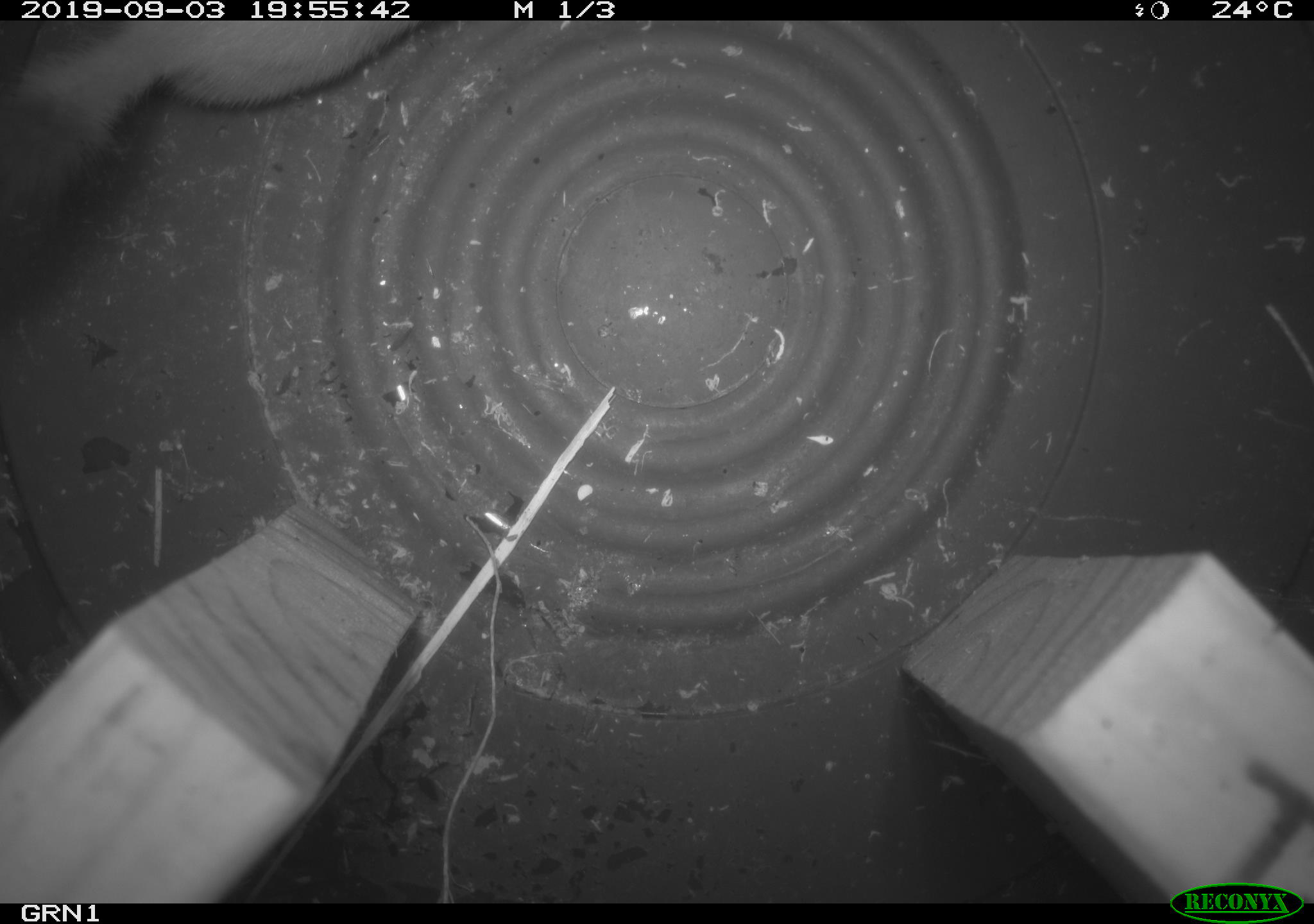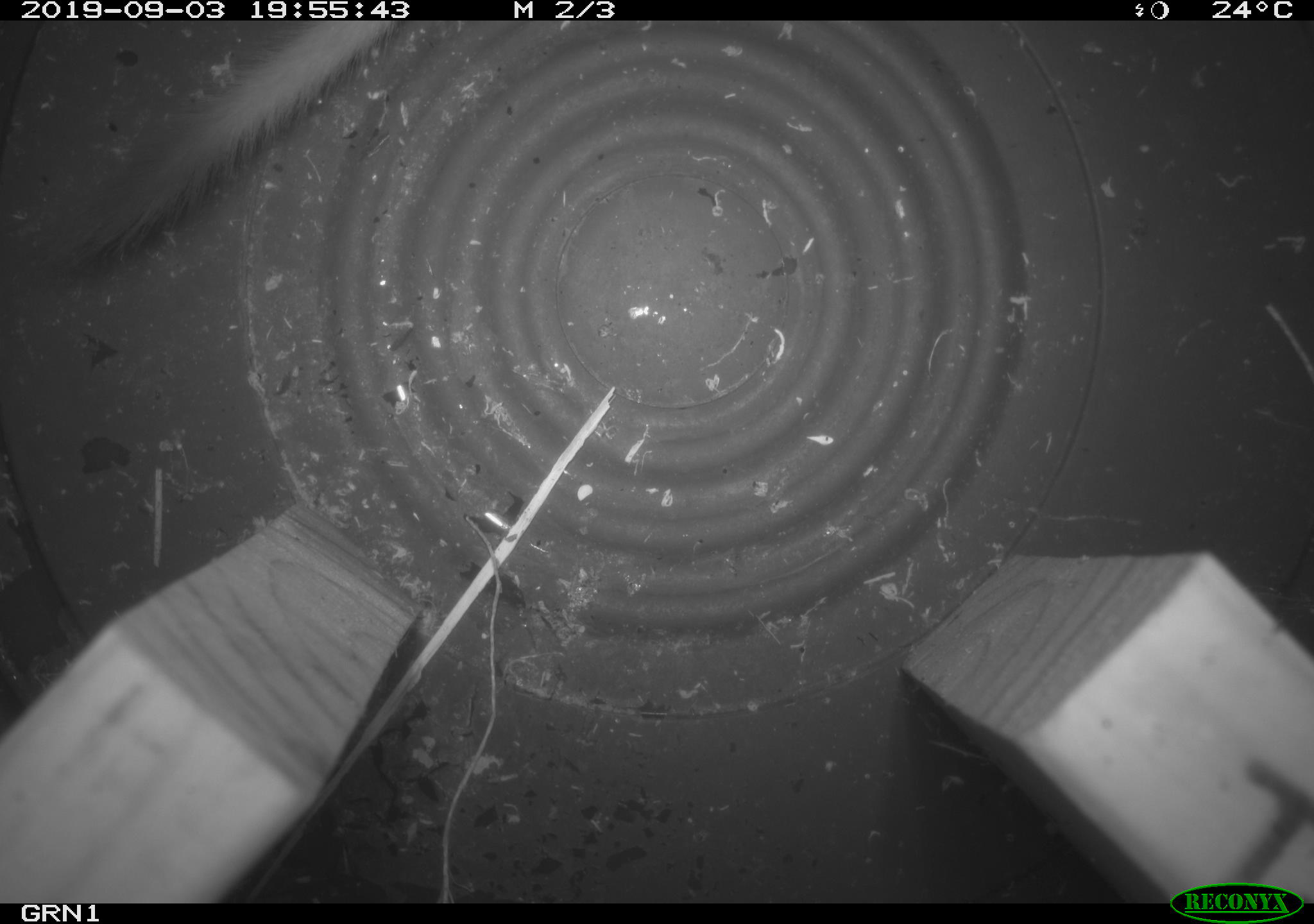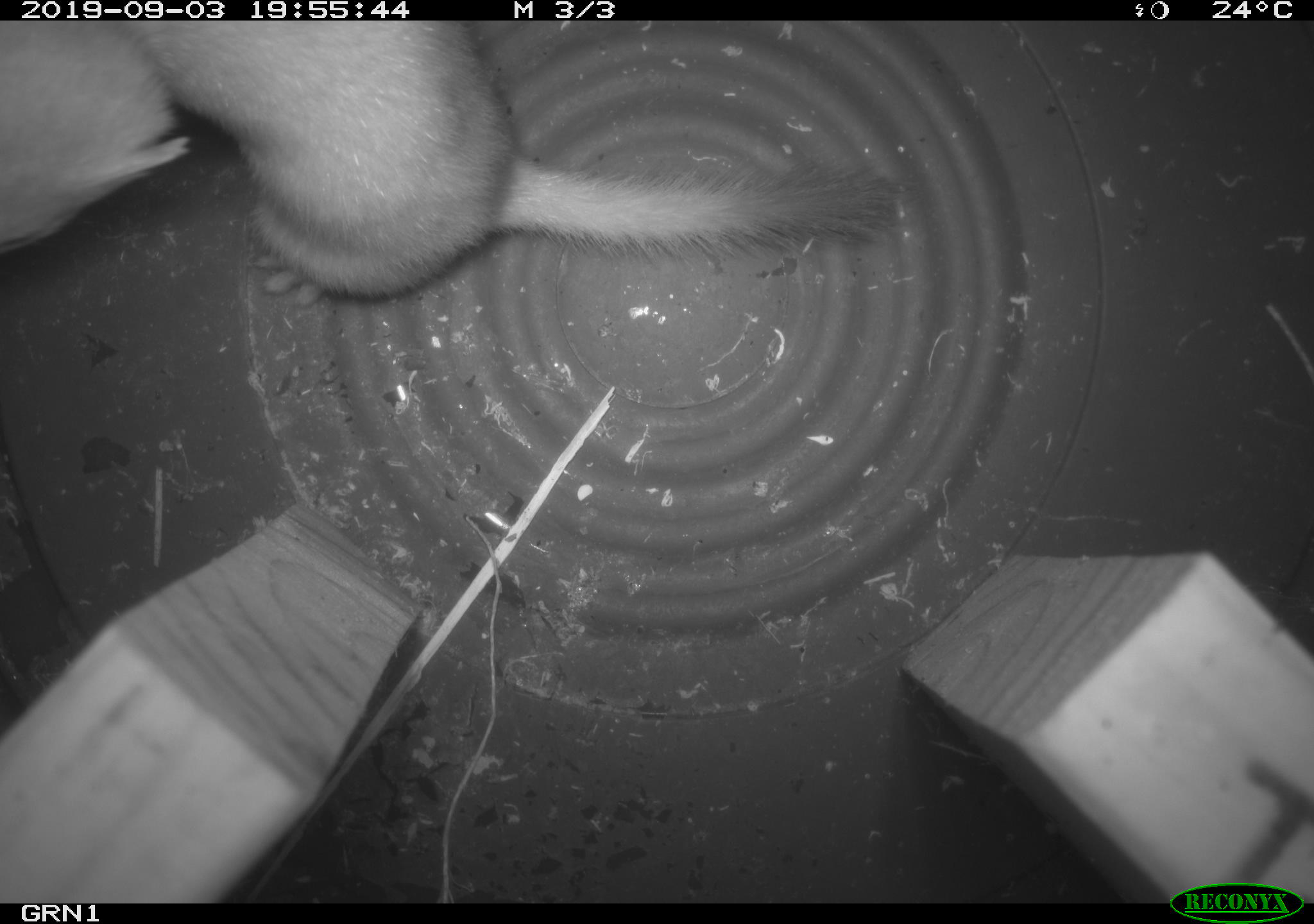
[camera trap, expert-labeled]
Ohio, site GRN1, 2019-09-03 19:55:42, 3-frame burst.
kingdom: Animalia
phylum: Chordata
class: Mammalia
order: Carnivora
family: Mustelidae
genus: Neogale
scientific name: Neogale frenata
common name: long-tailed weasel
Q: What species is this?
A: Long-tailed weasel (Neogale frenata).